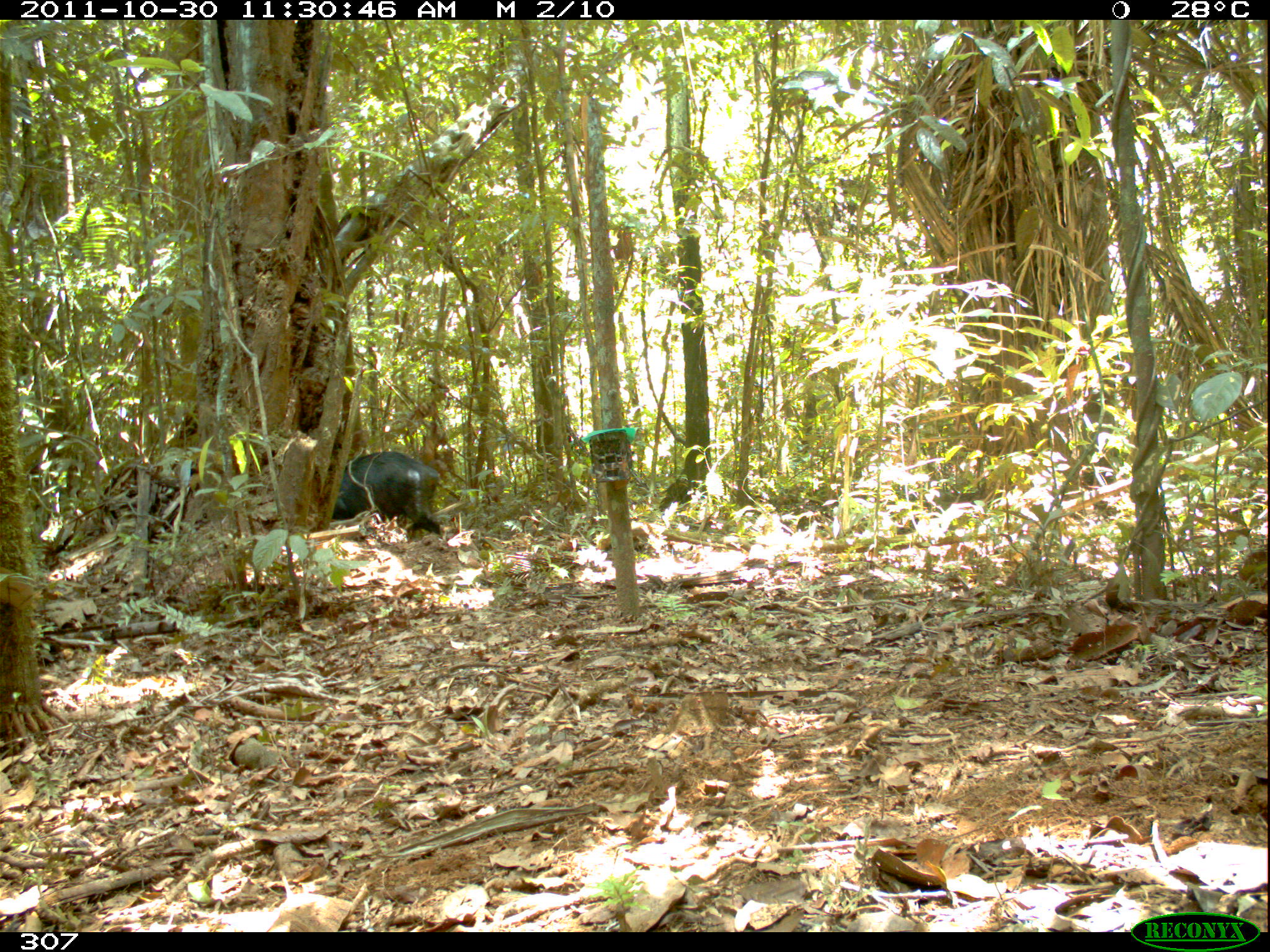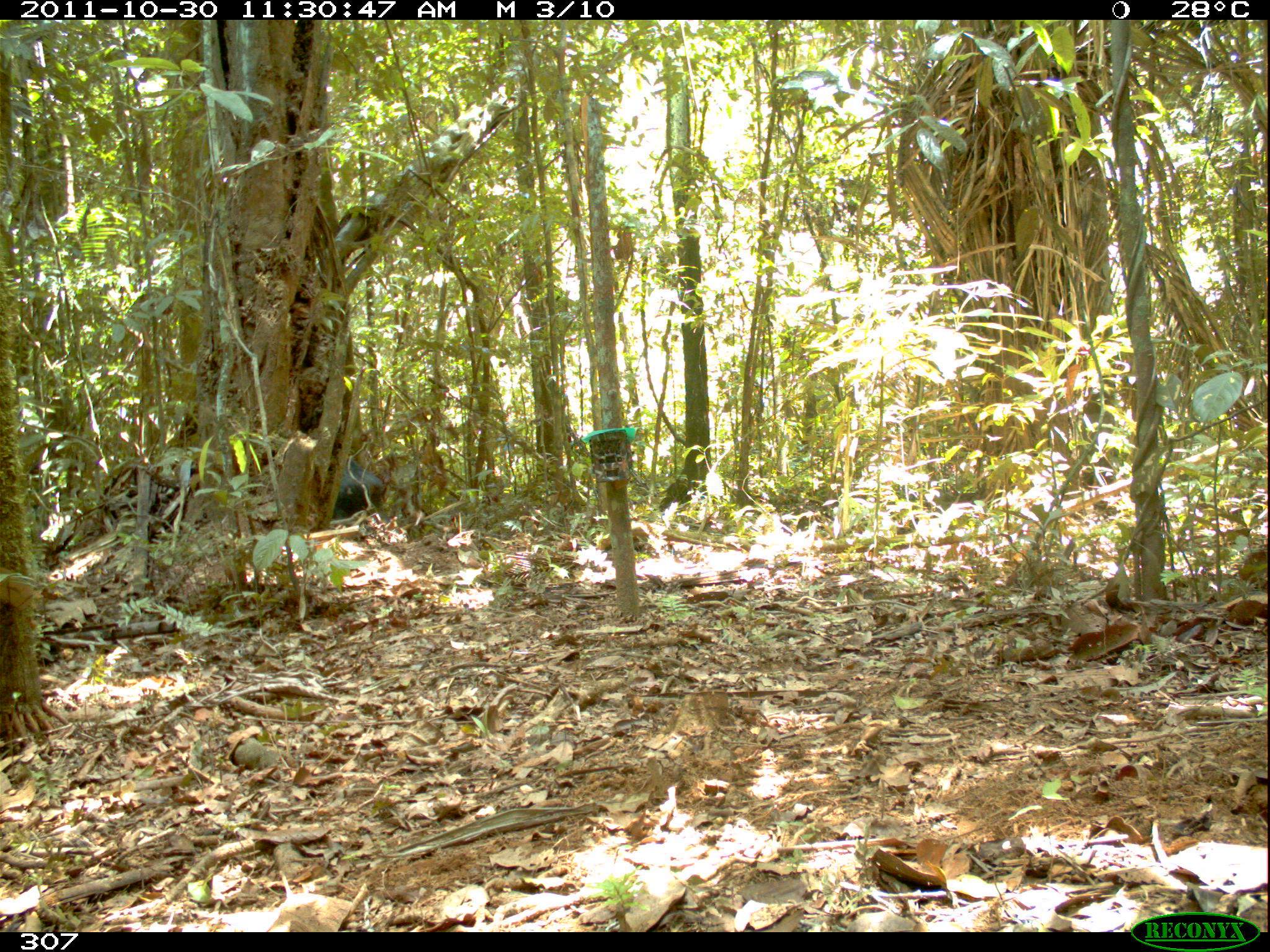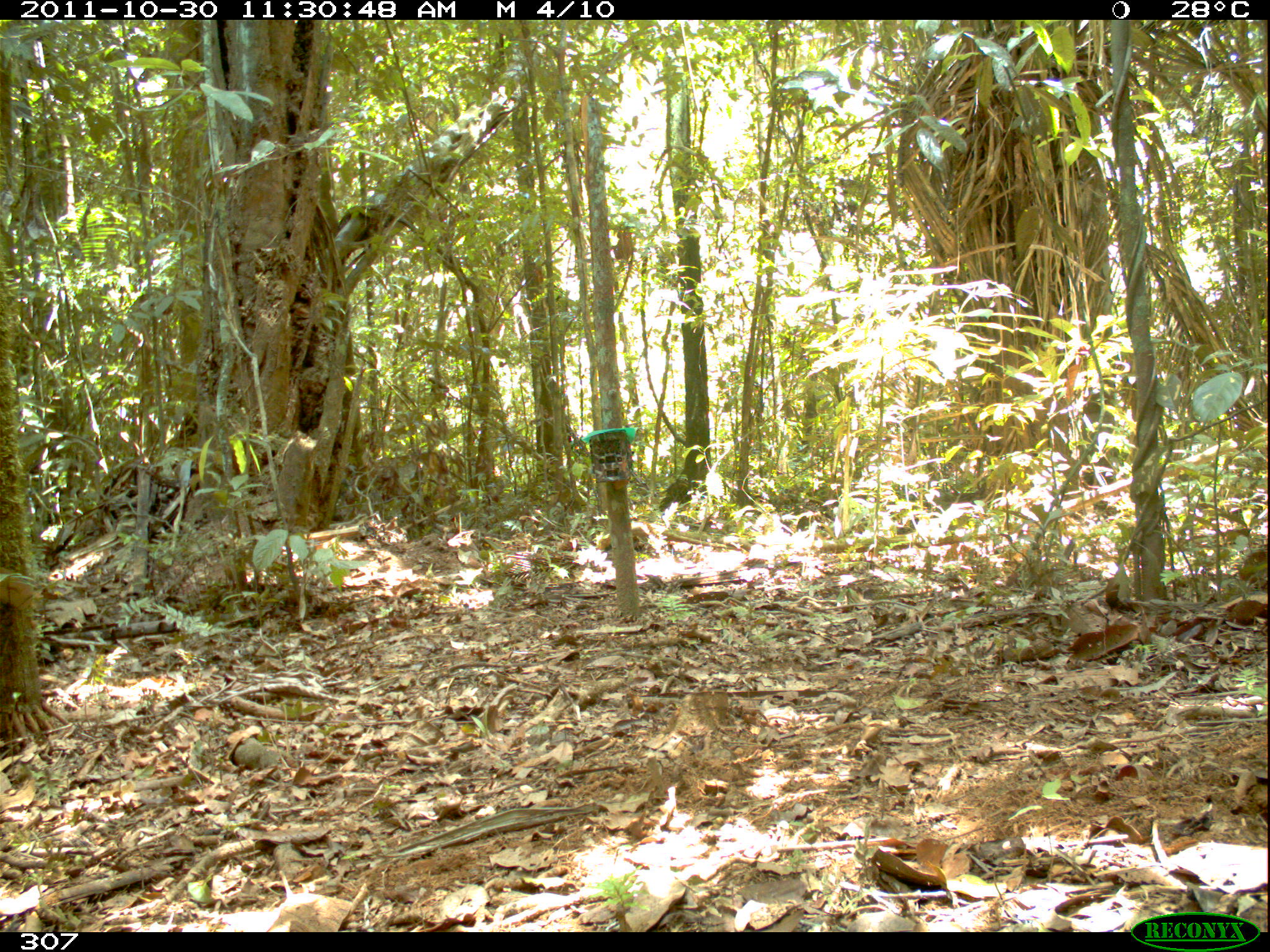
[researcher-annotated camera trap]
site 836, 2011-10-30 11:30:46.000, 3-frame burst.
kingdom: Animalia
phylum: Chordata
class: Mammalia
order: Artiodactyla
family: Tayassuidae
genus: Tayassu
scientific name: Tayassu pecari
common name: white-lipped peccary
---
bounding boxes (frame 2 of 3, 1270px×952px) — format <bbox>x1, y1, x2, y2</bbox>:
tayassu pecari: <bbox>328, 454, 388, 524</bbox>